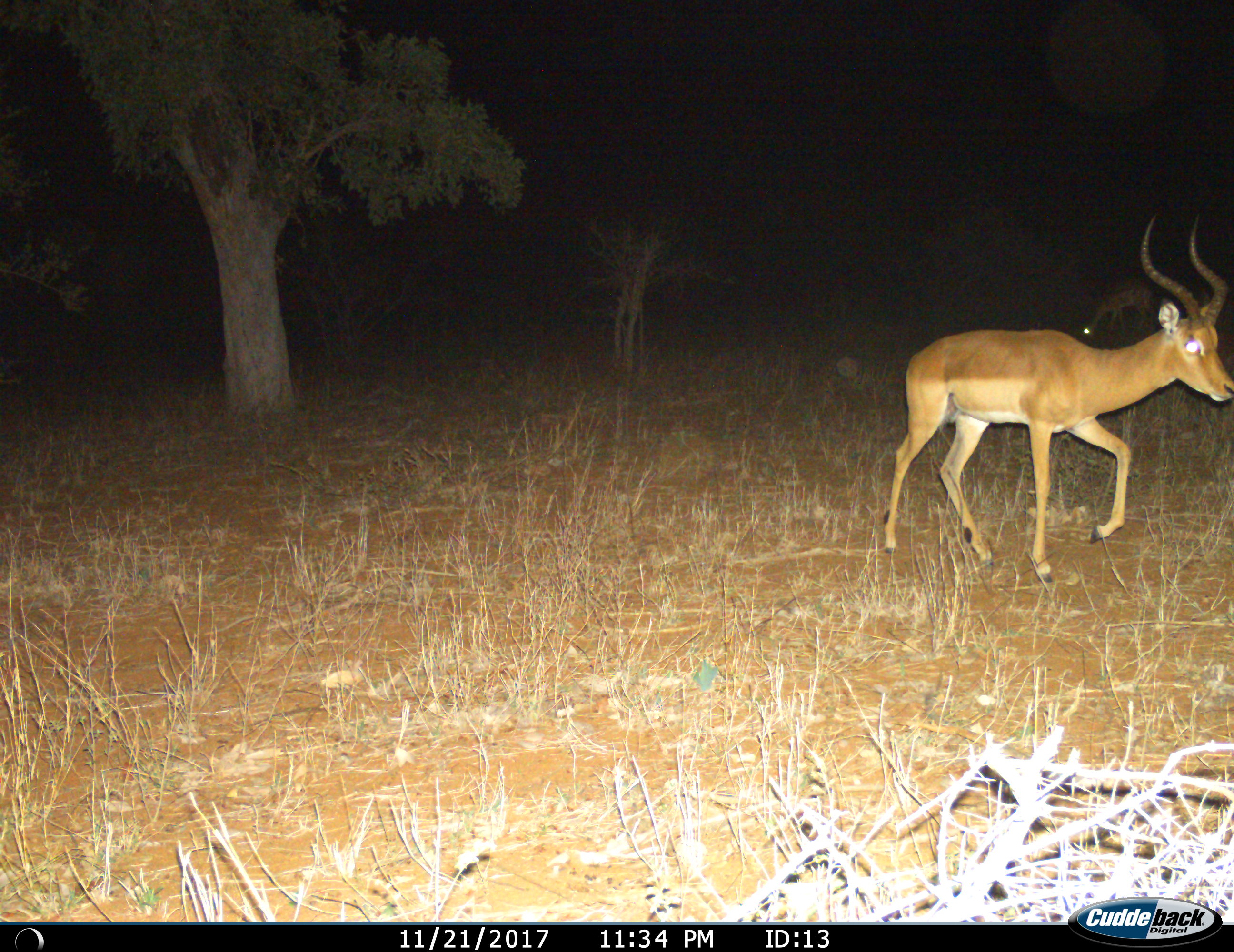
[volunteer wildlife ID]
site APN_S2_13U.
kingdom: Animalia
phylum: Chordata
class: Mammalia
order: Artiodactyla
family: Bovidae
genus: Aepyceros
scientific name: Aepyceros melampus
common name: impala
Impala (Aepyceros melampus), count 2. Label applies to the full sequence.